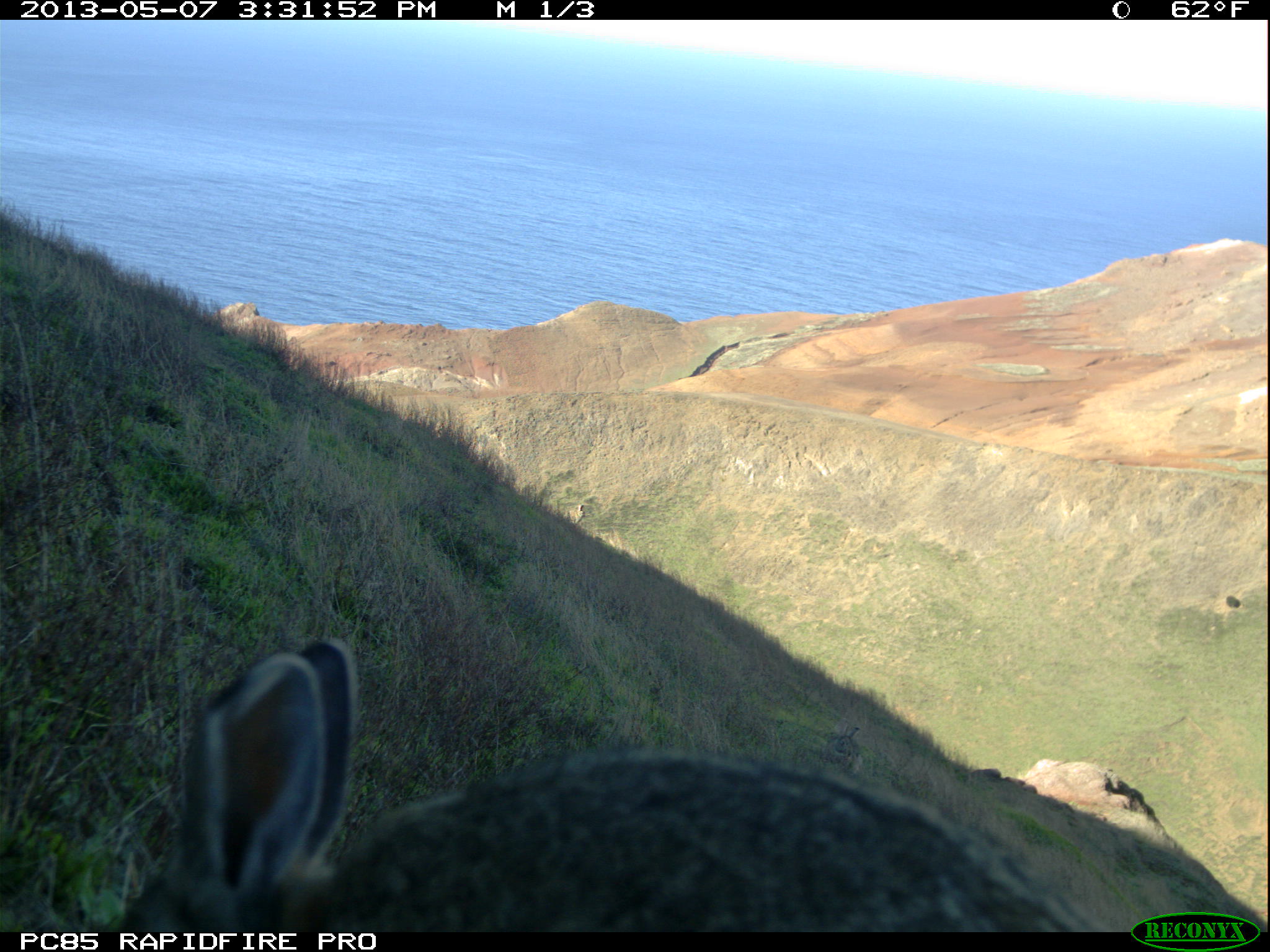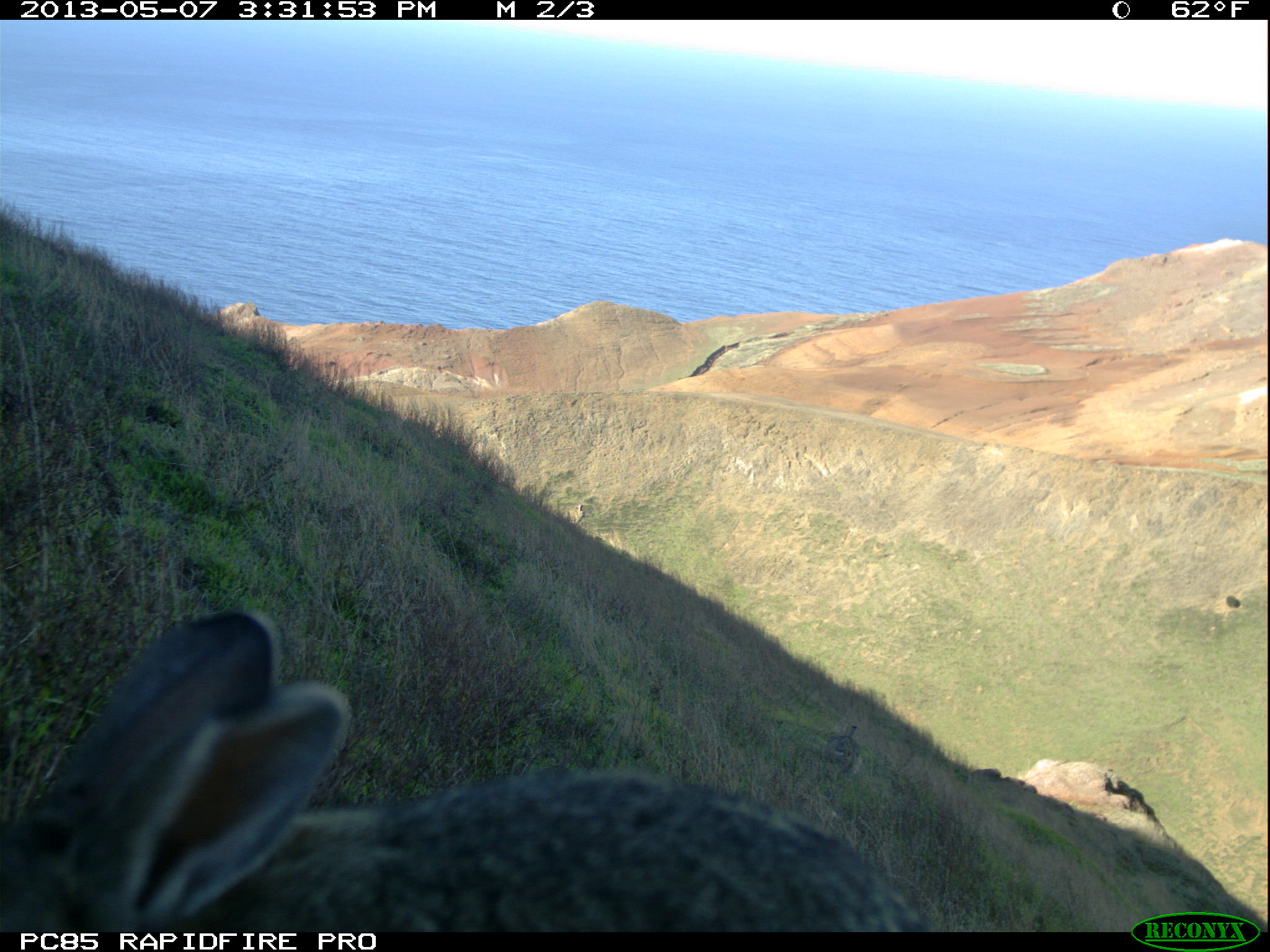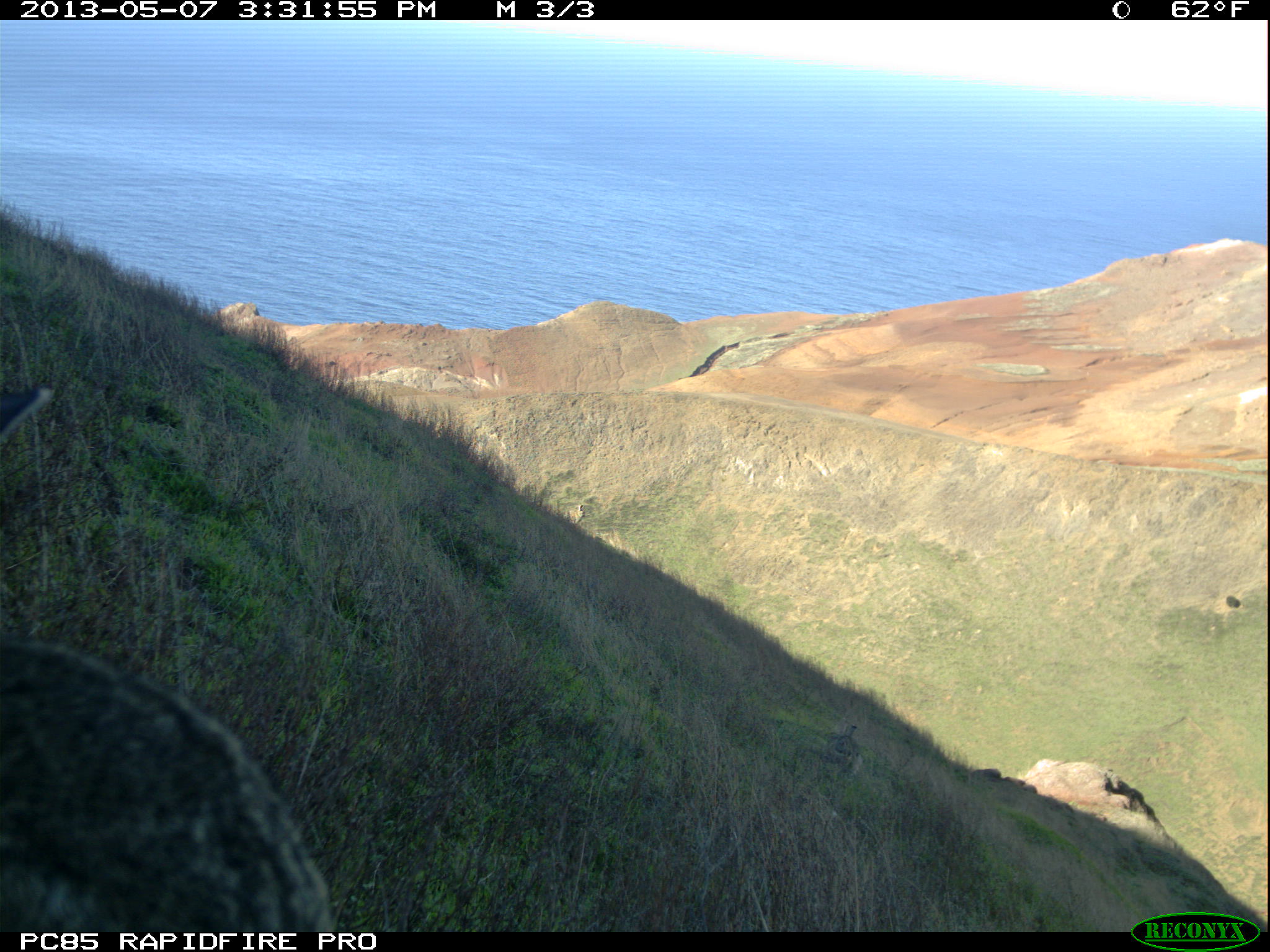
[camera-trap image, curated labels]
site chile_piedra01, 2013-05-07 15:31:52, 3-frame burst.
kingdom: Animalia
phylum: Chordata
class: Mammalia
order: Lagomorpha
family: Leporidae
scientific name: Leporidae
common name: rabbits and hares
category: rabbit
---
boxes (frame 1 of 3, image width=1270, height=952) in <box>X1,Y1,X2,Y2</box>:
rabbit: <box>96,634,1096,930</box>; <box>823,718,877,773</box>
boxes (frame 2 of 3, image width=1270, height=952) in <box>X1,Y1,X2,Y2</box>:
rabbit: <box>2,604,940,940</box>; <box>822,722,866,770</box>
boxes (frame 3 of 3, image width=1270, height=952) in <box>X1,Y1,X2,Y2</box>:
rabbit: <box>0,377,336,939</box>; <box>820,722,868,783</box>